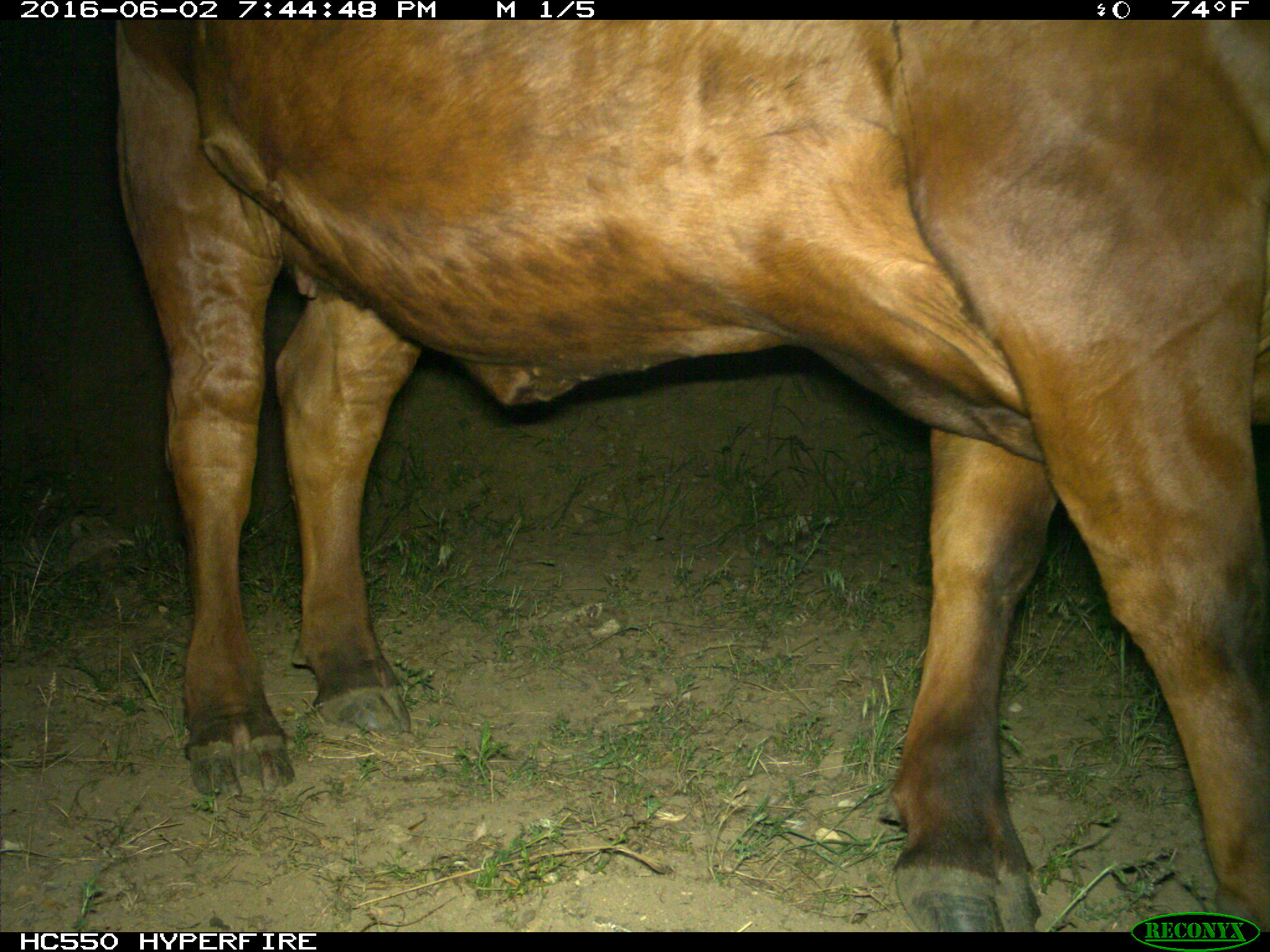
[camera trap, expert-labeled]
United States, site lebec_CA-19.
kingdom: Animalia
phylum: Chordata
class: Mammalia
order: Artiodactyla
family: Bovidae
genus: Bos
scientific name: Bos taurus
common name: domestic cow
Bos taurus (domestic cow).